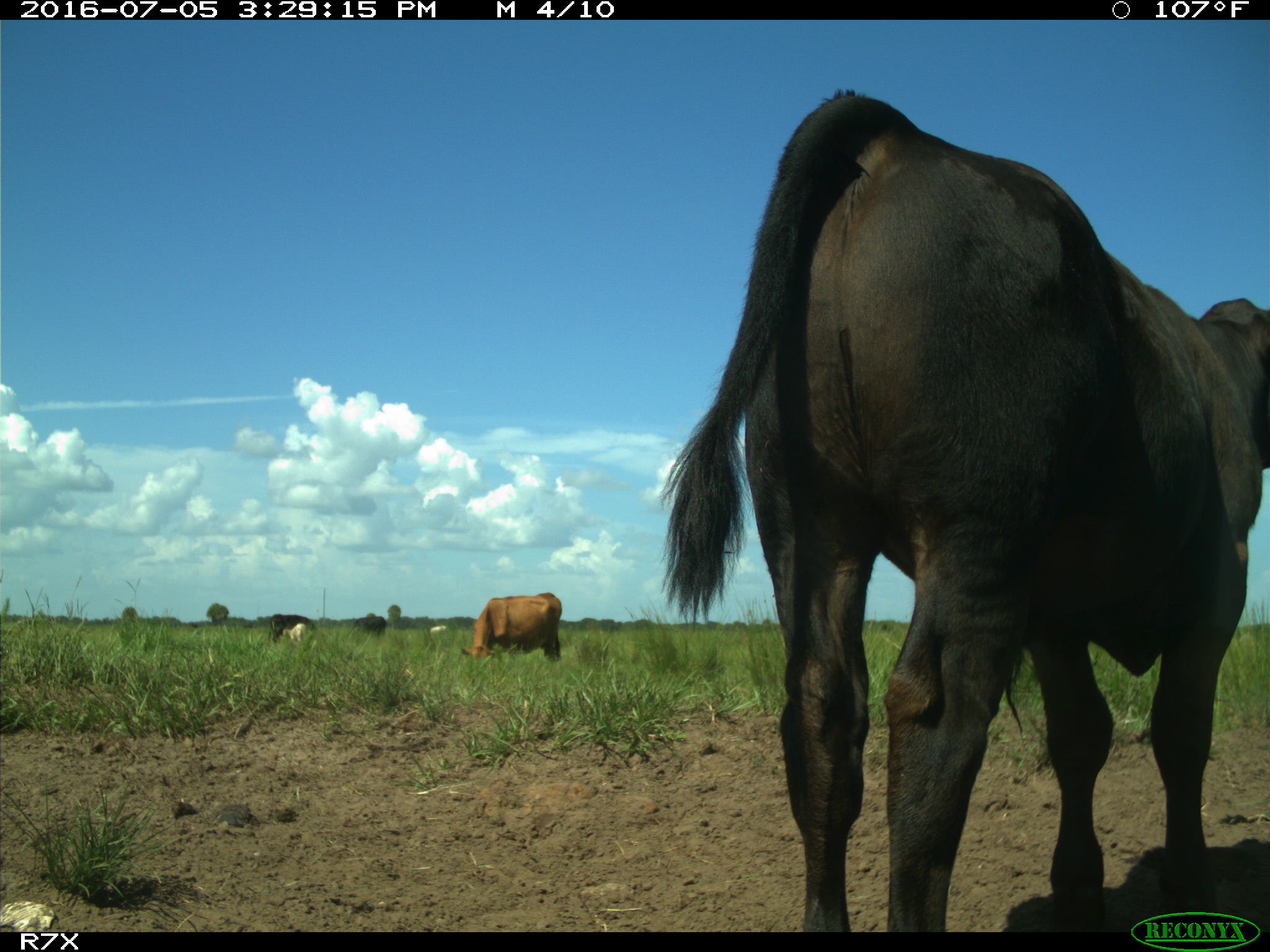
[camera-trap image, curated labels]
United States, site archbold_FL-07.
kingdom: Animalia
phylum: Chordata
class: Mammalia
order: Artiodactyla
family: Bovidae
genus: Bos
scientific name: Bos taurus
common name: domestic cow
Bos taurus (domestic cow).